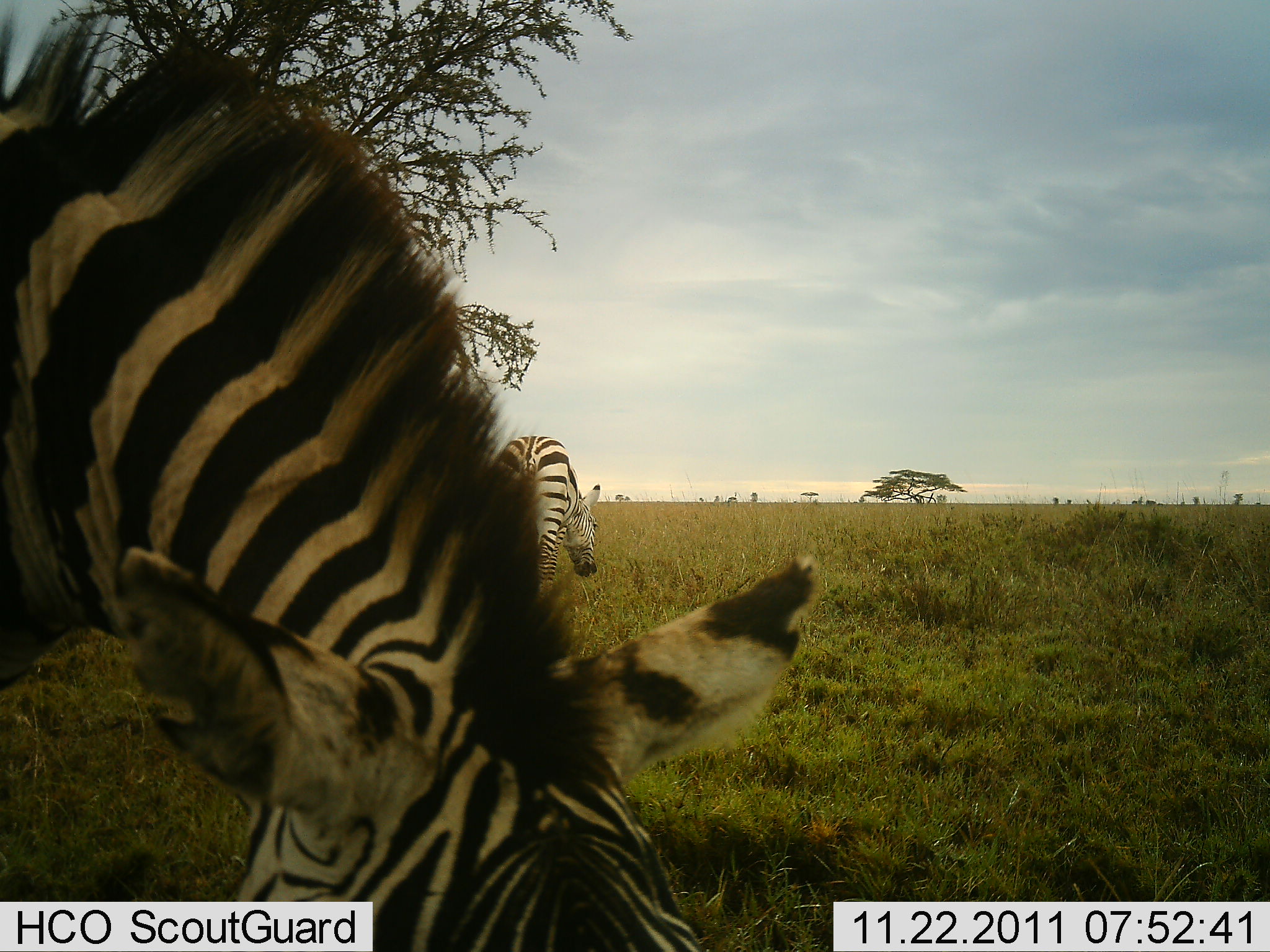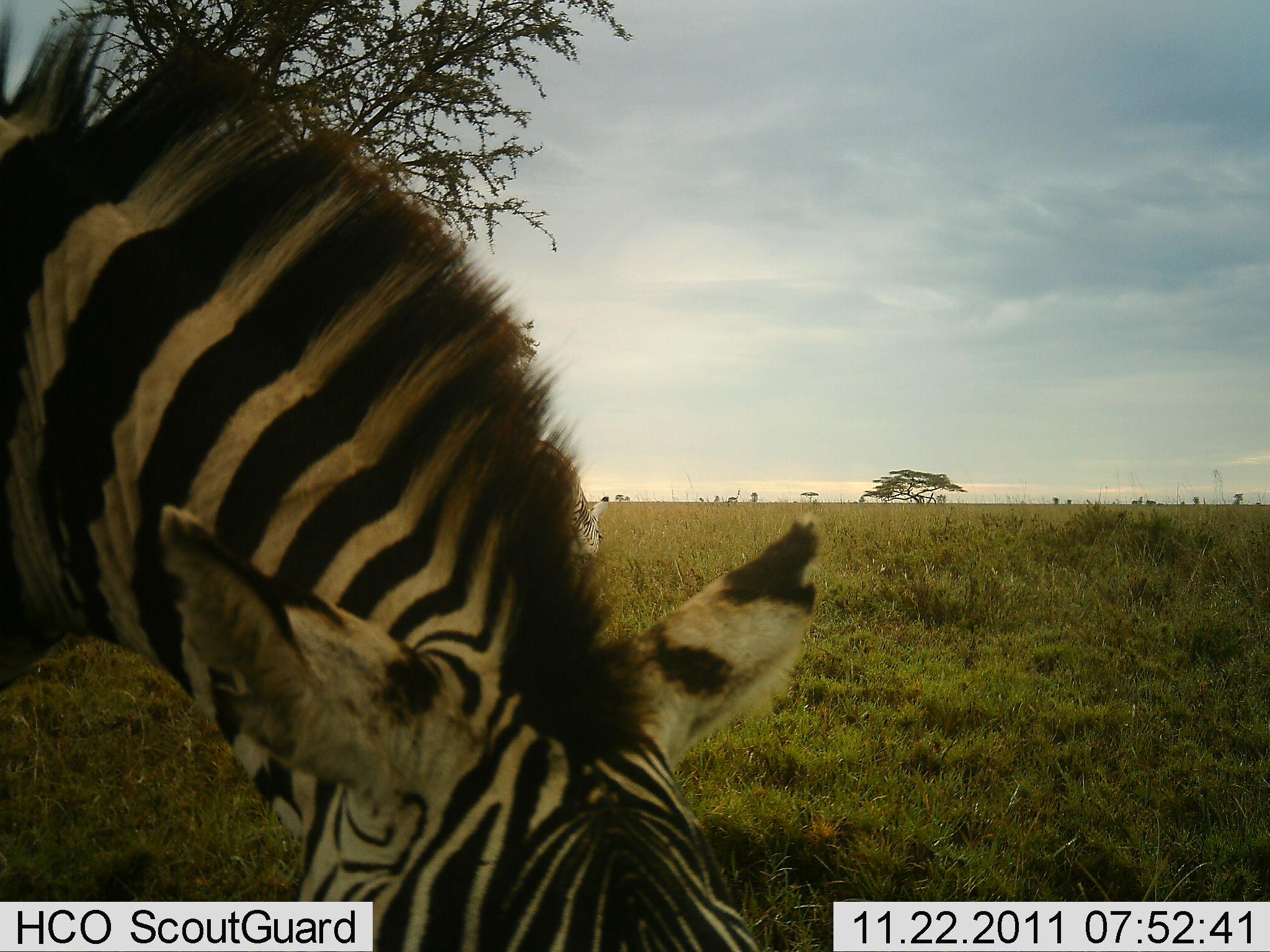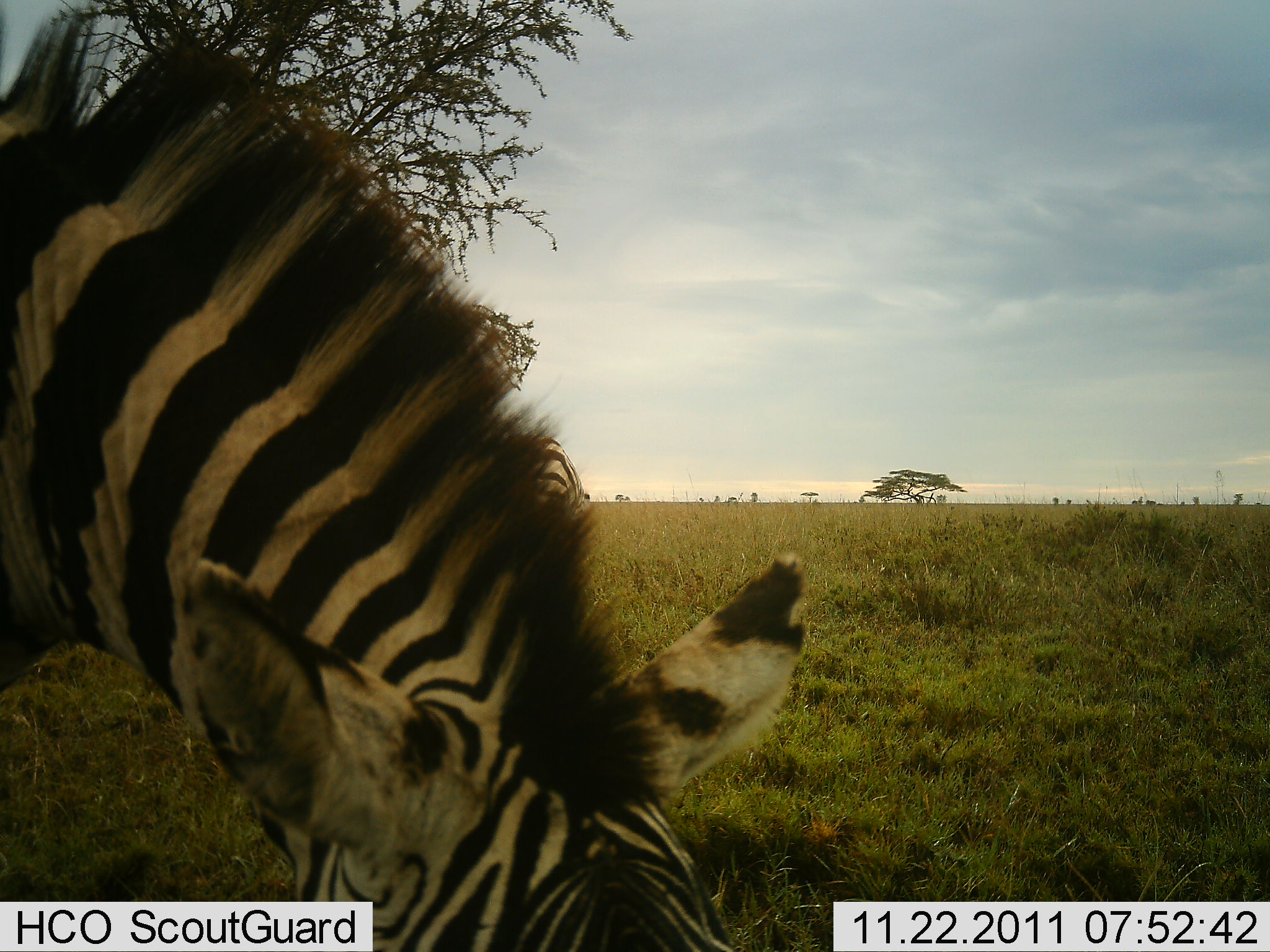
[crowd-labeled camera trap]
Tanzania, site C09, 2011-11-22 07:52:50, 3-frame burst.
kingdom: Animalia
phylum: Chordata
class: Mammalia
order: Perissodactyla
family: Equidae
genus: Equus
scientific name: Equus quagga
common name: plains zebra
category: zebra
Zebra (plains zebra) (Equus quagga), count 2. Behavior (volunteer vote fractions): standing 21%, resting 0%, moving 0%, interacting 0%. Young present (vote fraction): 0%. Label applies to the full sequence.